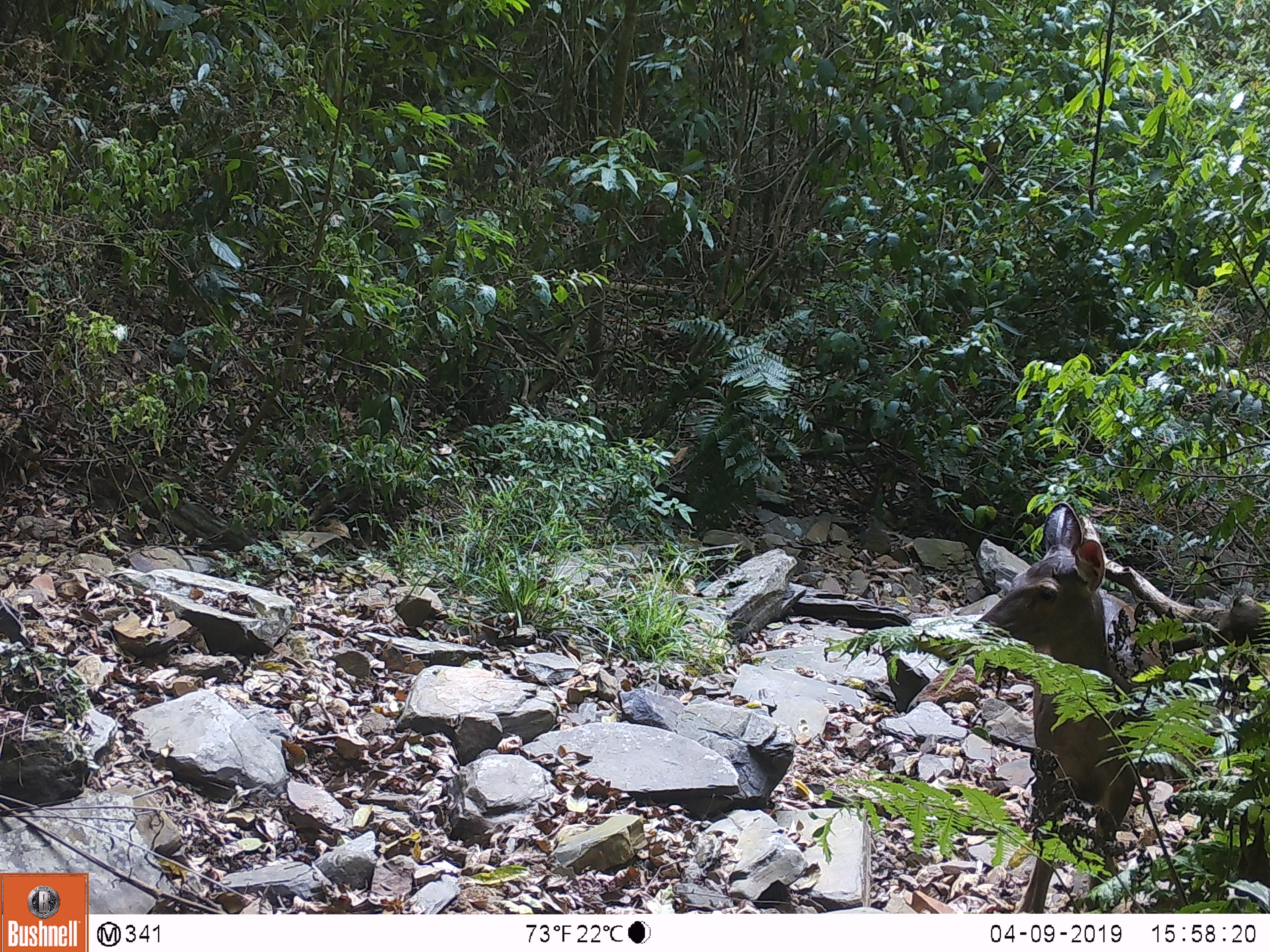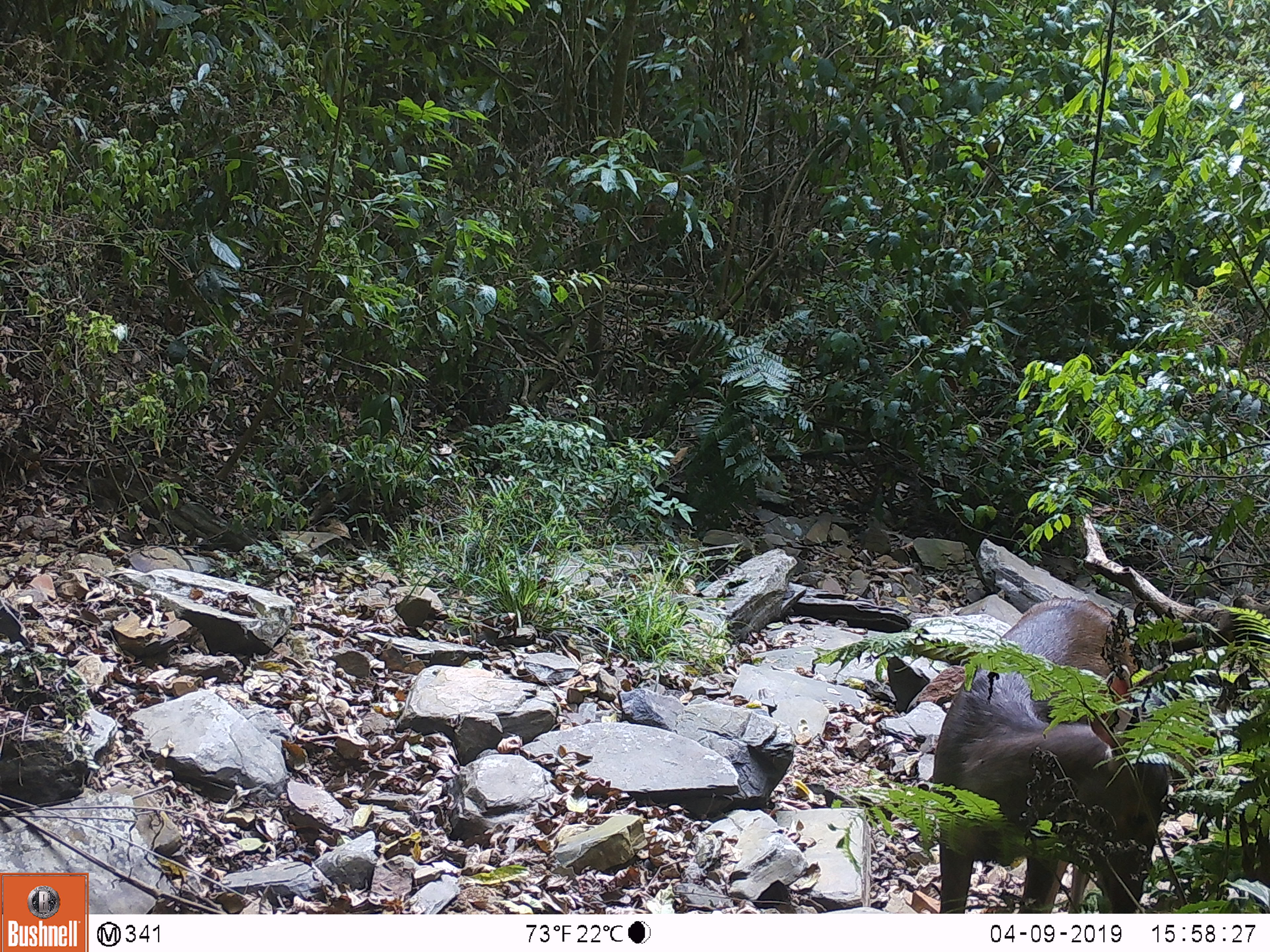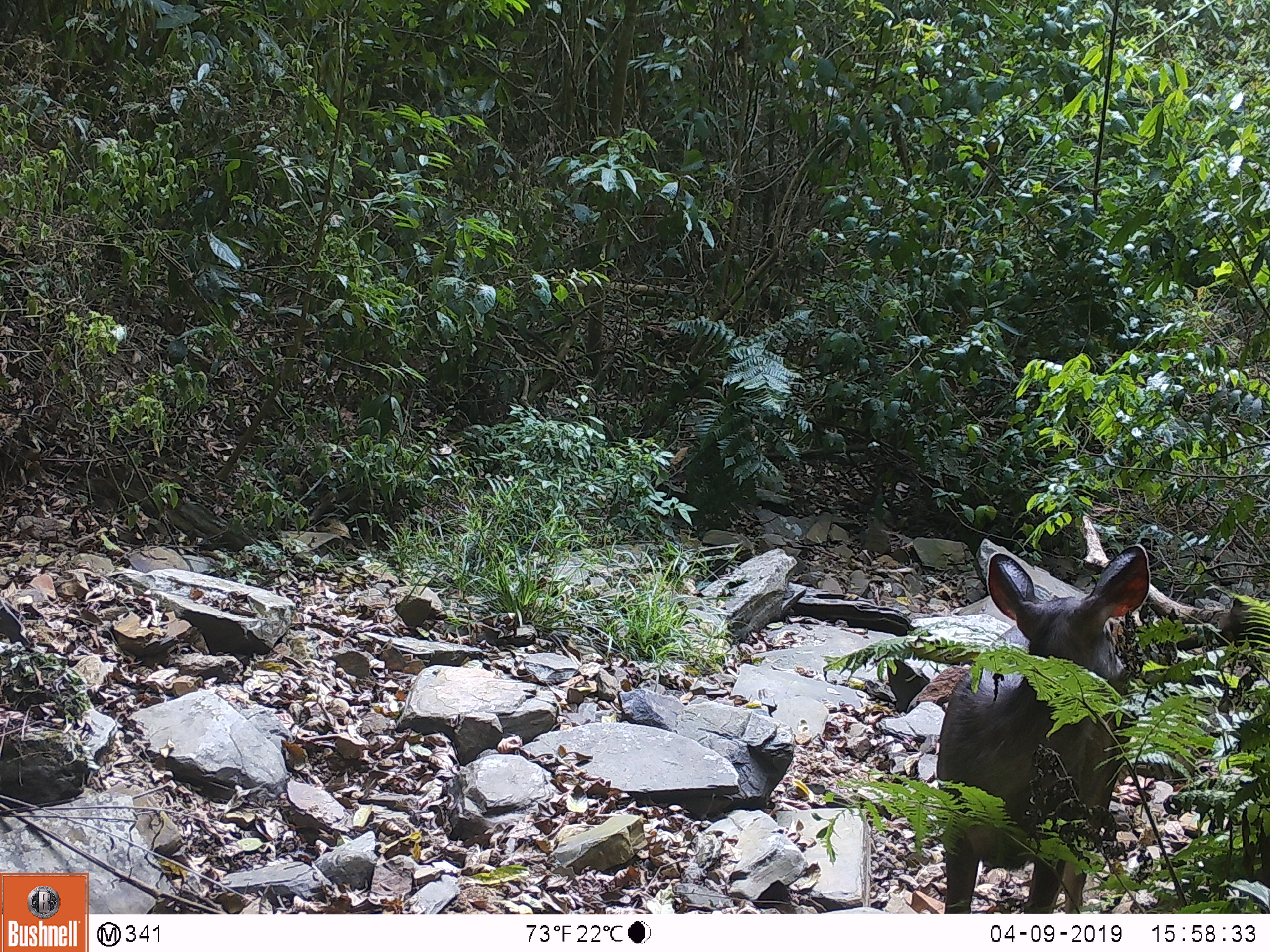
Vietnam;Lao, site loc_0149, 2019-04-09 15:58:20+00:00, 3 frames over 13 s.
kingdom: Animalia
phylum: Chordata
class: Mammalia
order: Artiodactyla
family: Cervidae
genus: Rusa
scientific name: Rusa unicolor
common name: sambar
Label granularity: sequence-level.